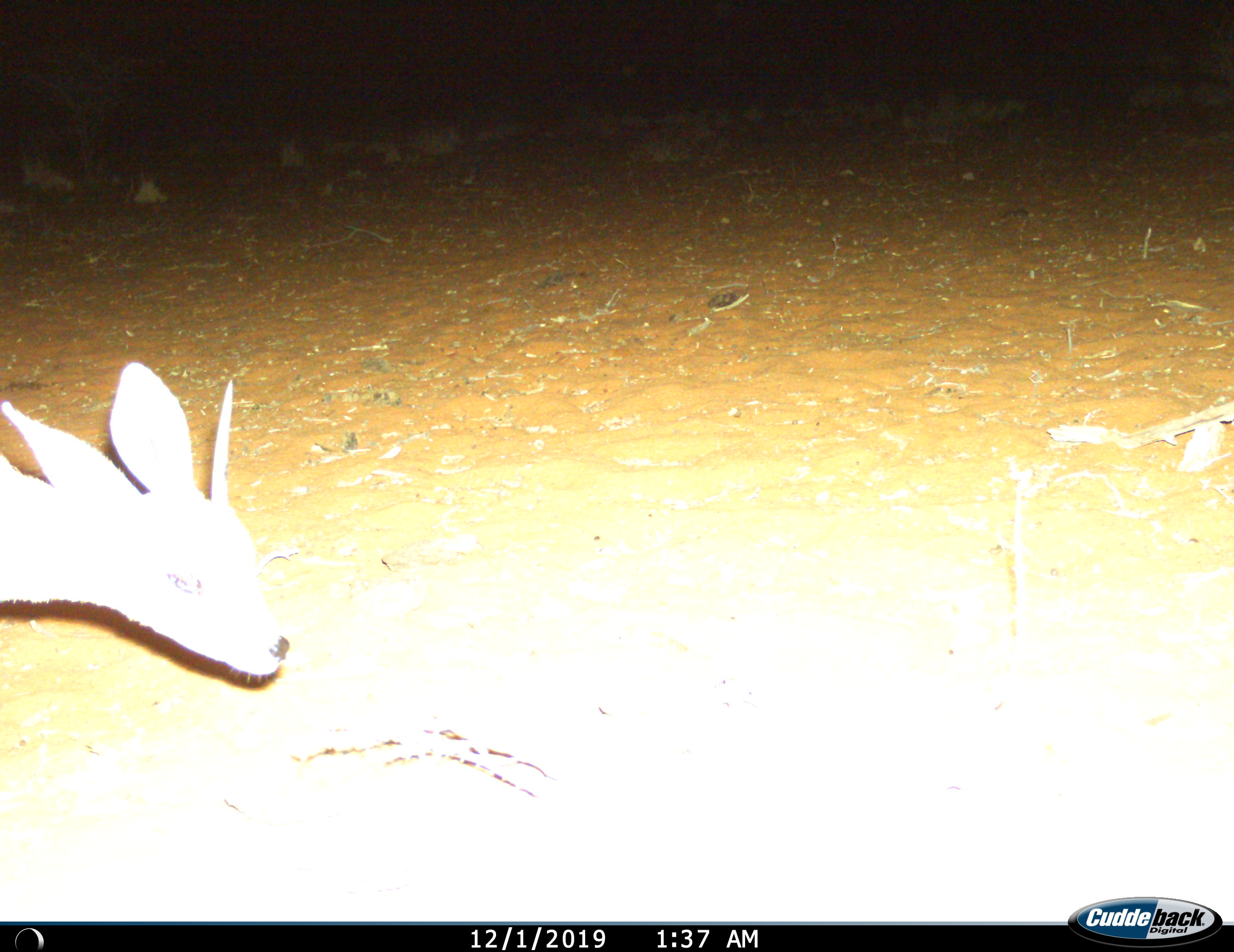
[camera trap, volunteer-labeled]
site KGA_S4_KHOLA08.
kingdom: Animalia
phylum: Chordata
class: Mammalia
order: Artiodactyla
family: Bovidae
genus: Raphicerus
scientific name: Raphicerus campestris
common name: steenbok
Steenbok (Raphicerus campestris), count 1. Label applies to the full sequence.